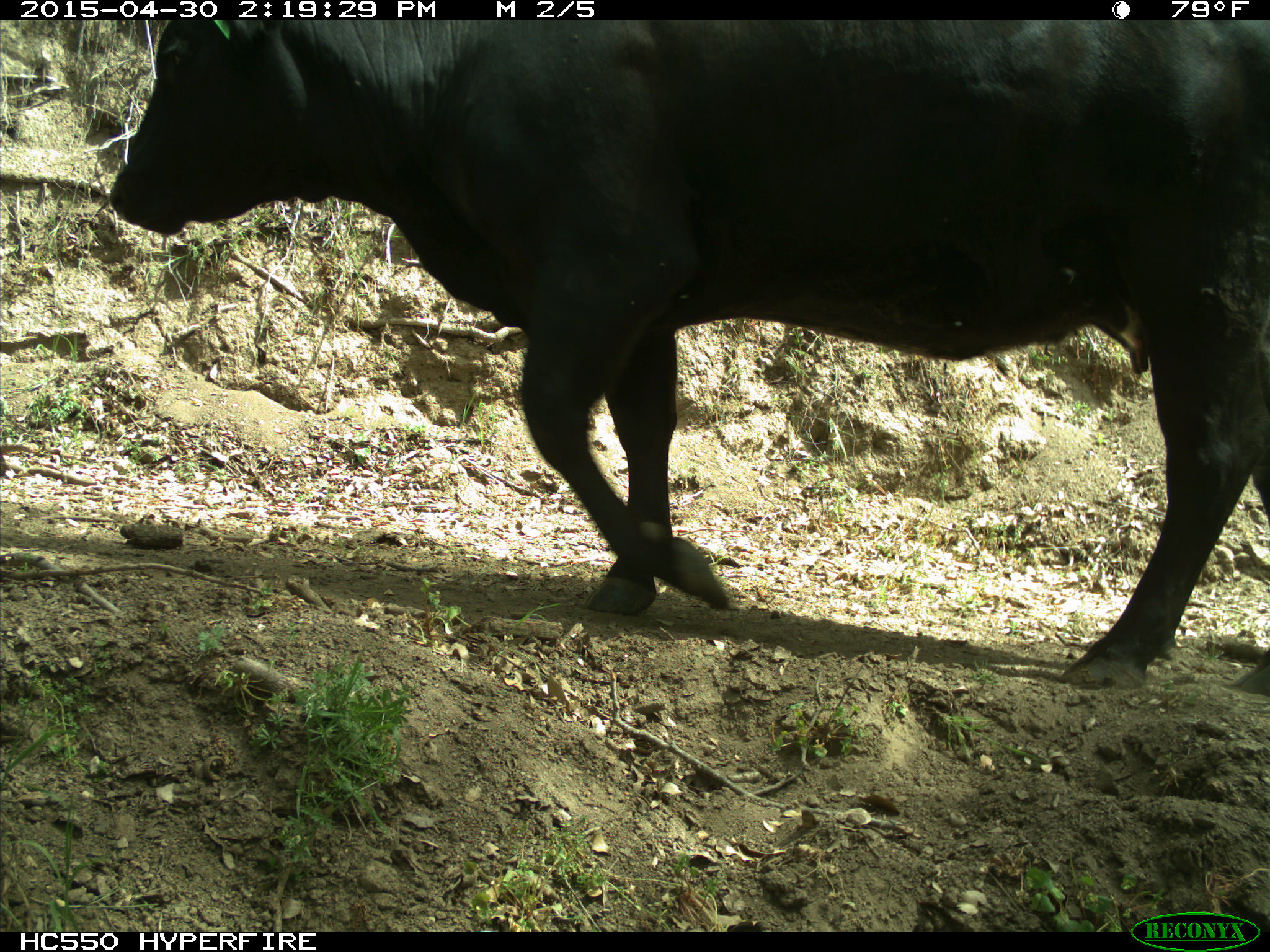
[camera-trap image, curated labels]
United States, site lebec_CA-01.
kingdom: Animalia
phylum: Chordata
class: Mammalia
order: Artiodactyla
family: Bovidae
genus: Bos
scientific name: Bos taurus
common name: domestic cow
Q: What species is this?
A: Bos taurus (domestic cow).